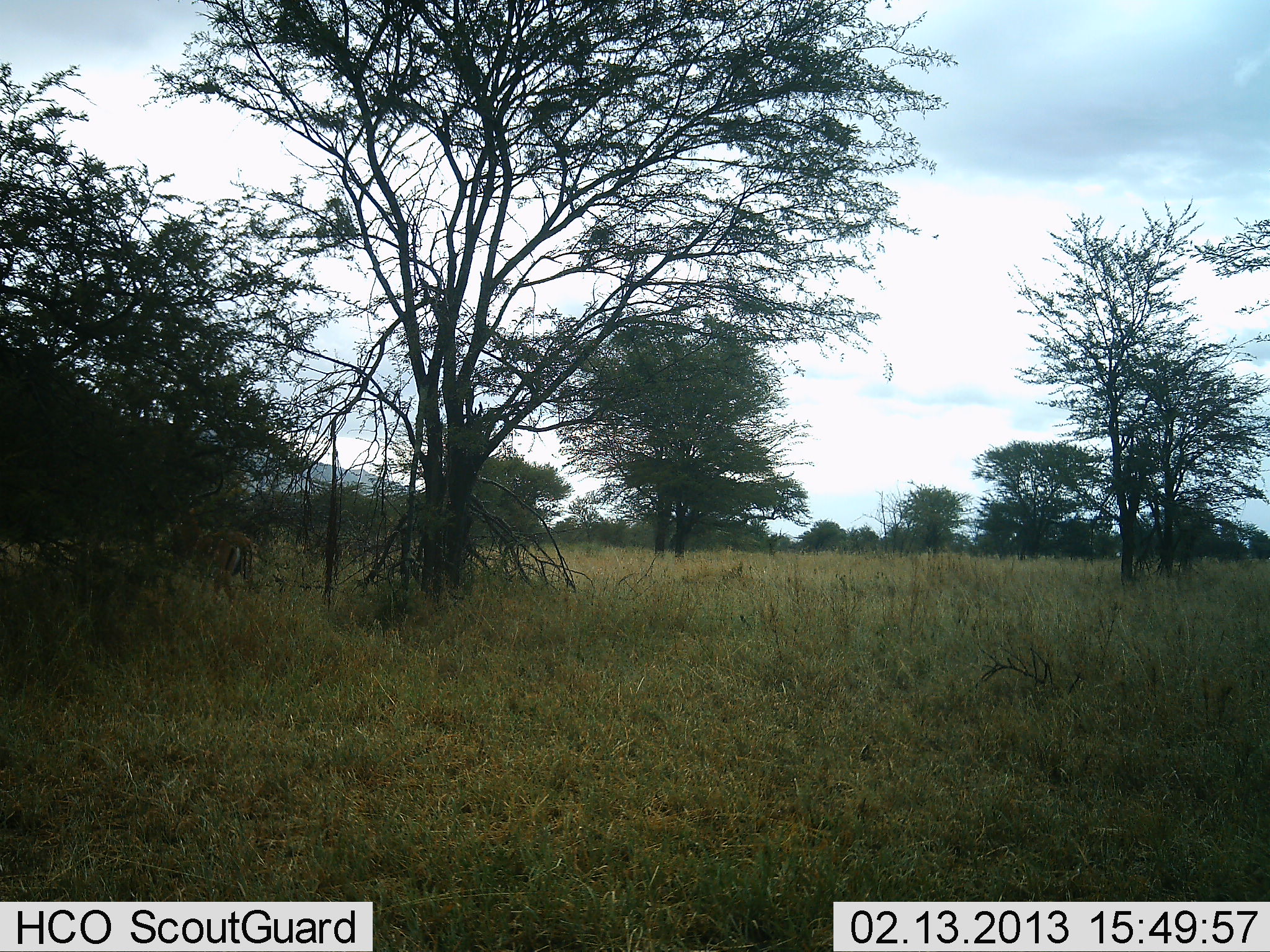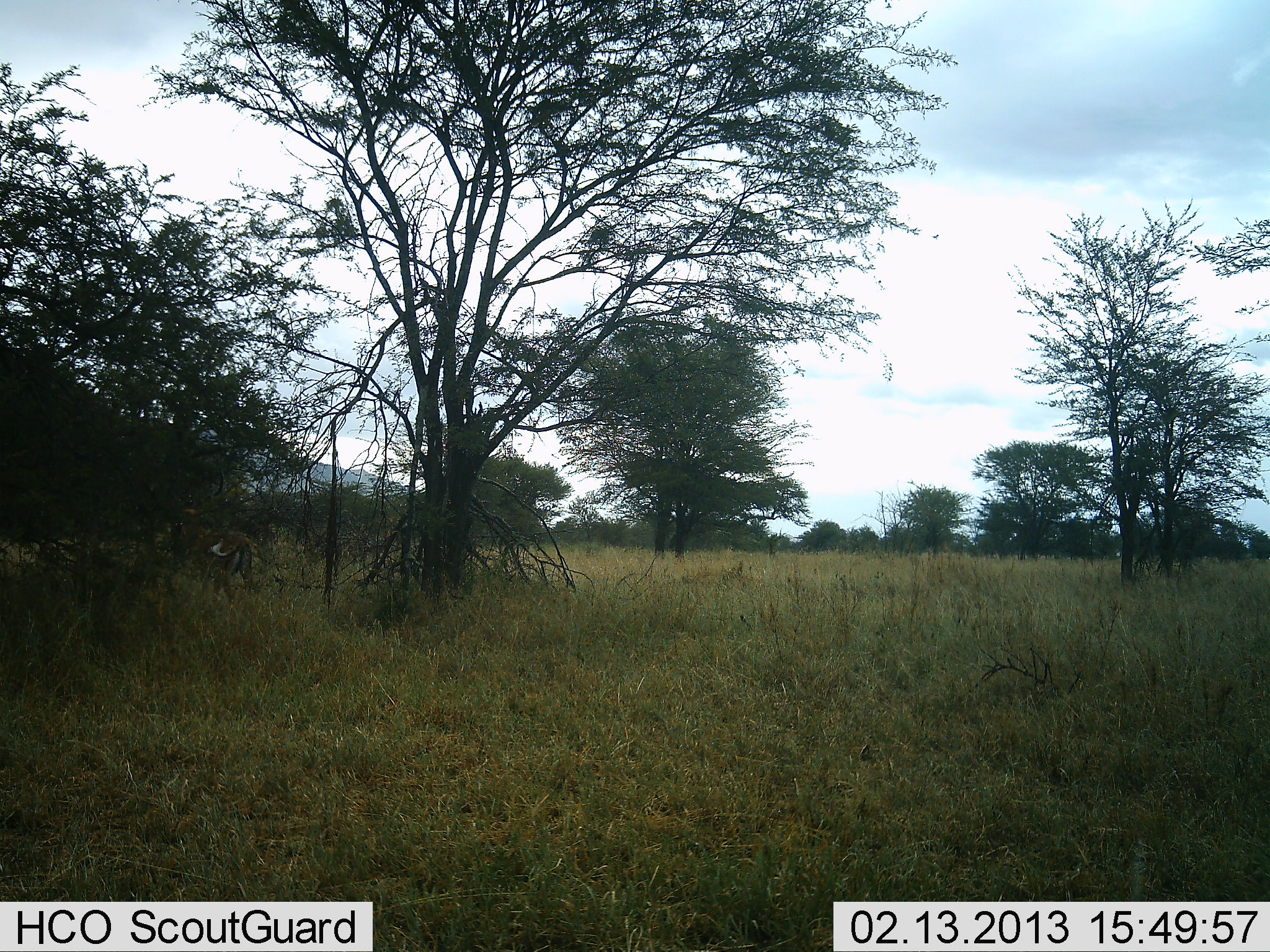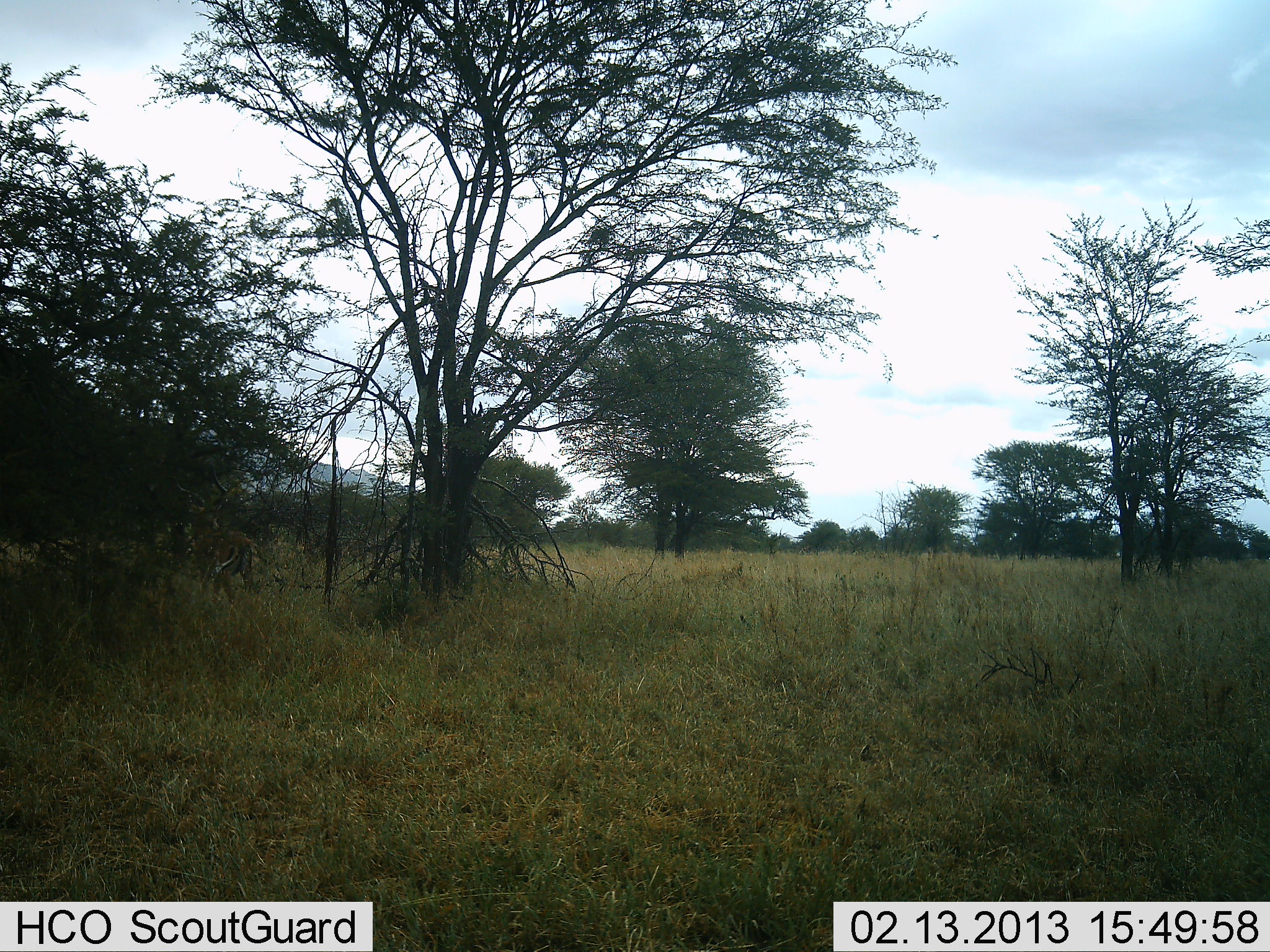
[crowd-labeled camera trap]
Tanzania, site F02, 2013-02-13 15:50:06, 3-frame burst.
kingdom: Animalia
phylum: Chordata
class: Mammalia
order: Artiodactyla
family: Bovidae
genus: Aepyceros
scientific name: Aepyceros melampus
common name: impala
Impala (Aepyceros melampus), count 1. Behavior (volunteer vote fractions): standing 43%, resting 0%, moving 0%, interacting 0%. Young present (vote fraction): 0%. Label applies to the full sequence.